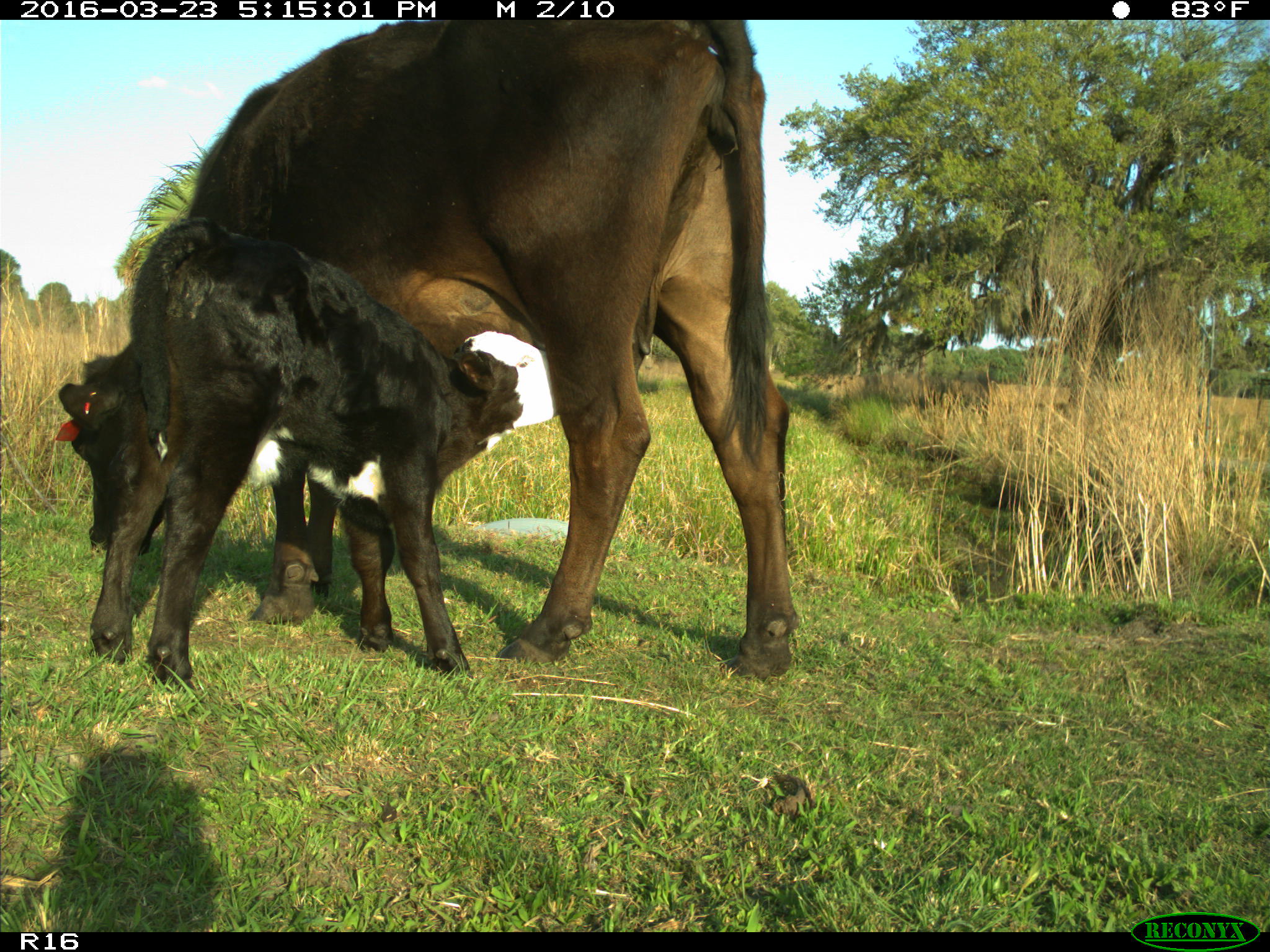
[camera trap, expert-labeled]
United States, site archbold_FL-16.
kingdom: Animalia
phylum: Chordata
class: Mammalia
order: Artiodactyla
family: Bovidae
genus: Bos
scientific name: Bos taurus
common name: domestic cow